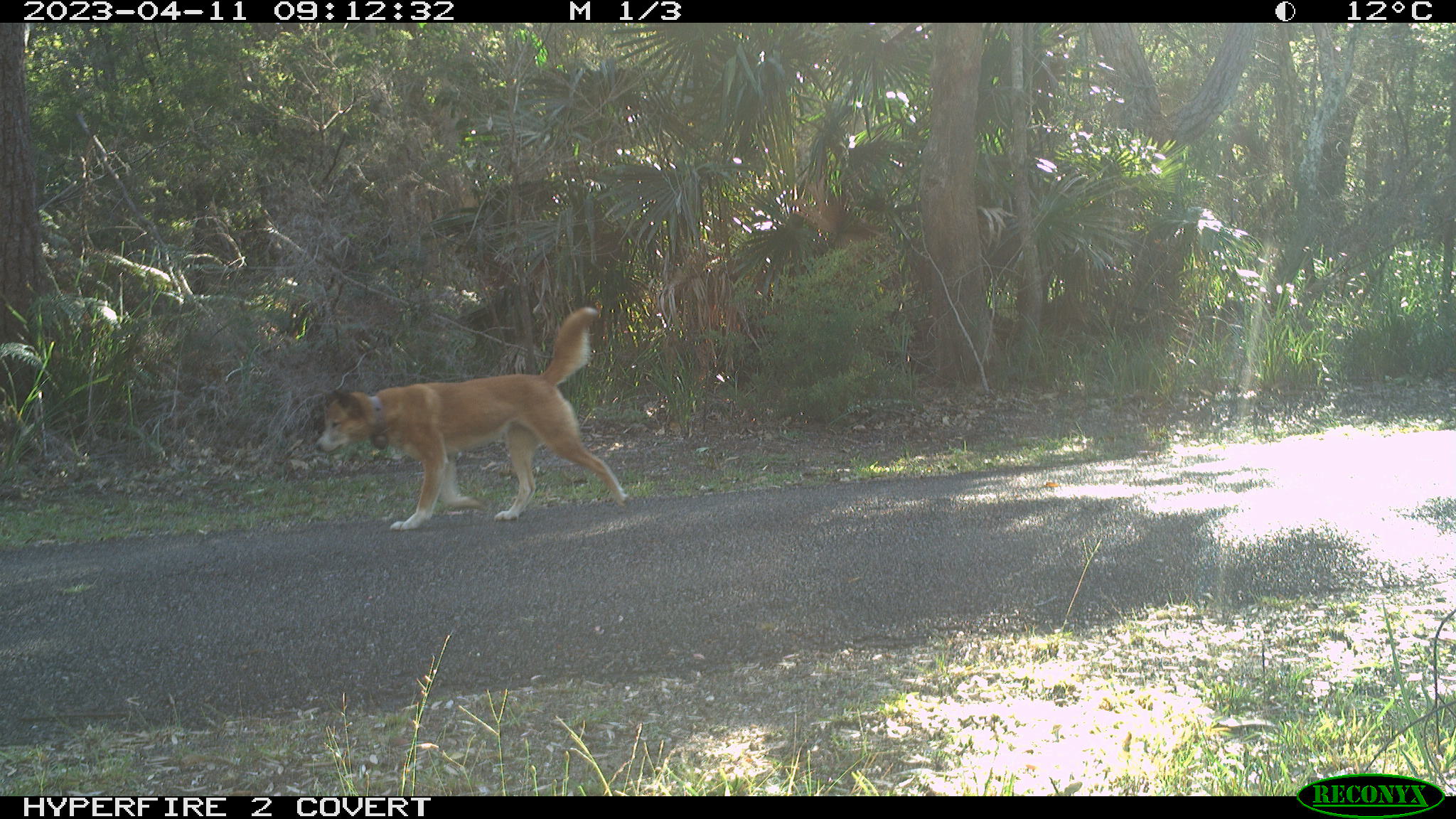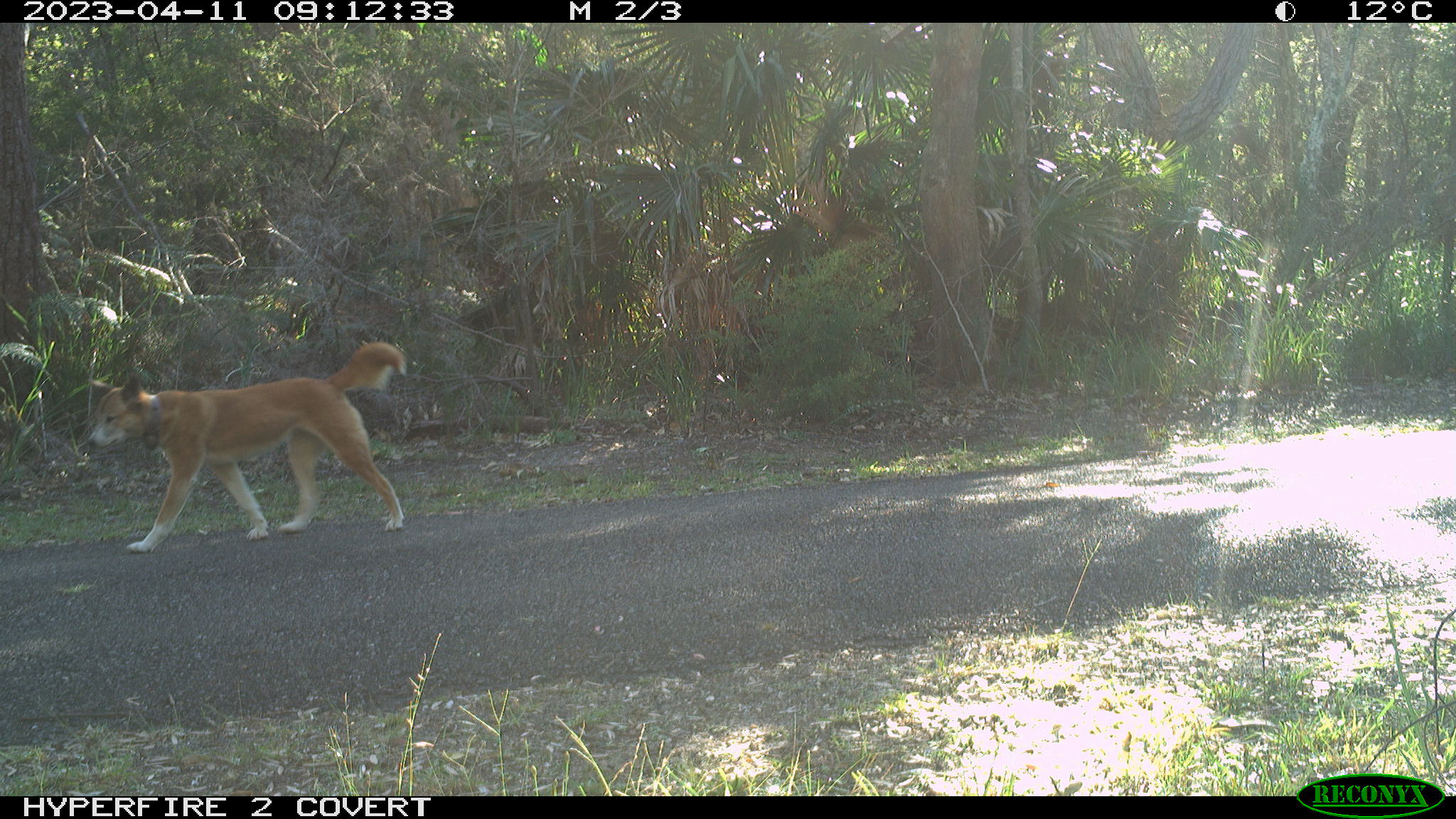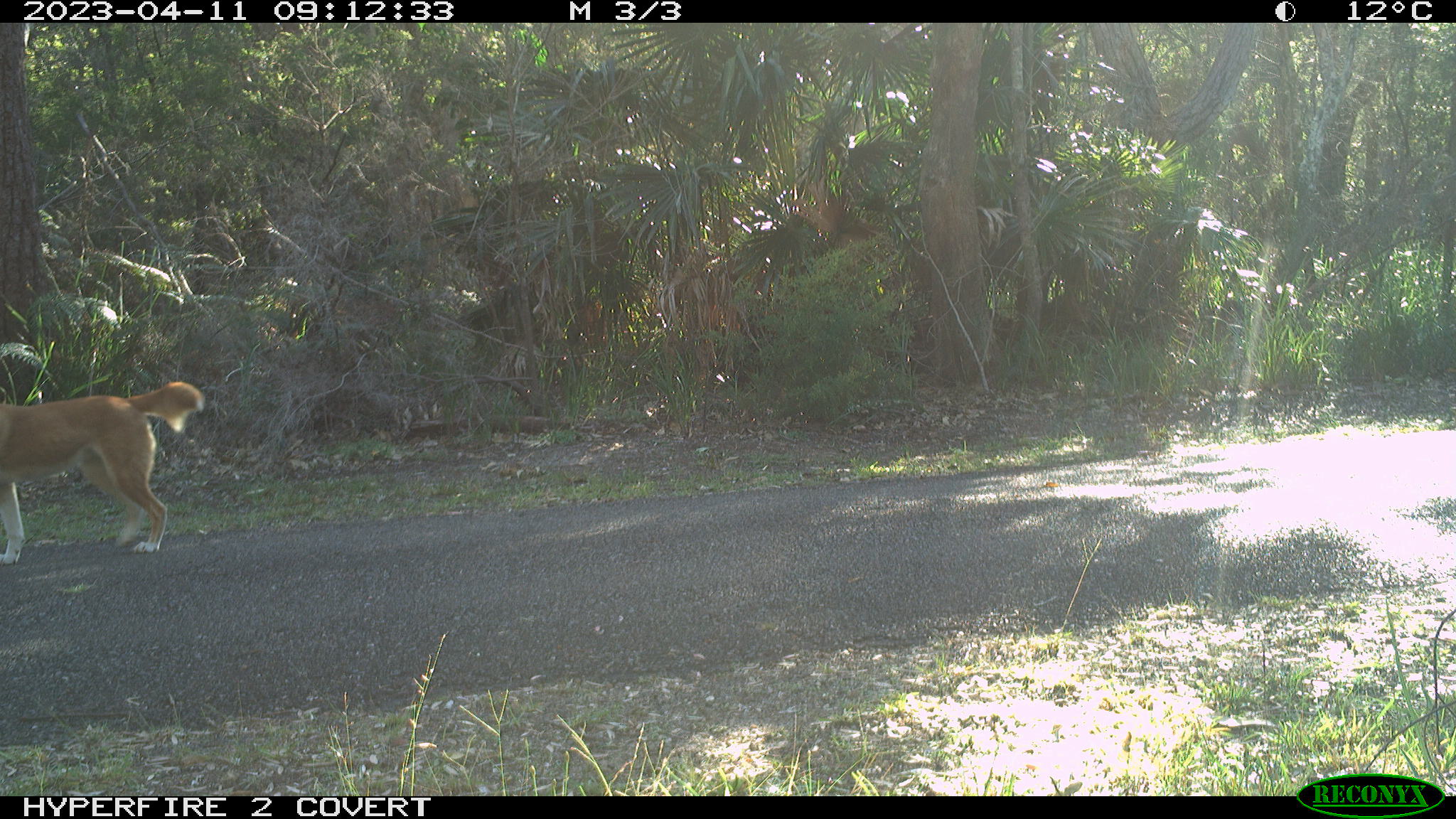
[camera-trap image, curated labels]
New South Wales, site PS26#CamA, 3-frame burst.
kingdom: Animalia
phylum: Chordata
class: Mammalia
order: Carnivora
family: Canidae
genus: Canis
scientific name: Canis familiaris dingo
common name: dingo